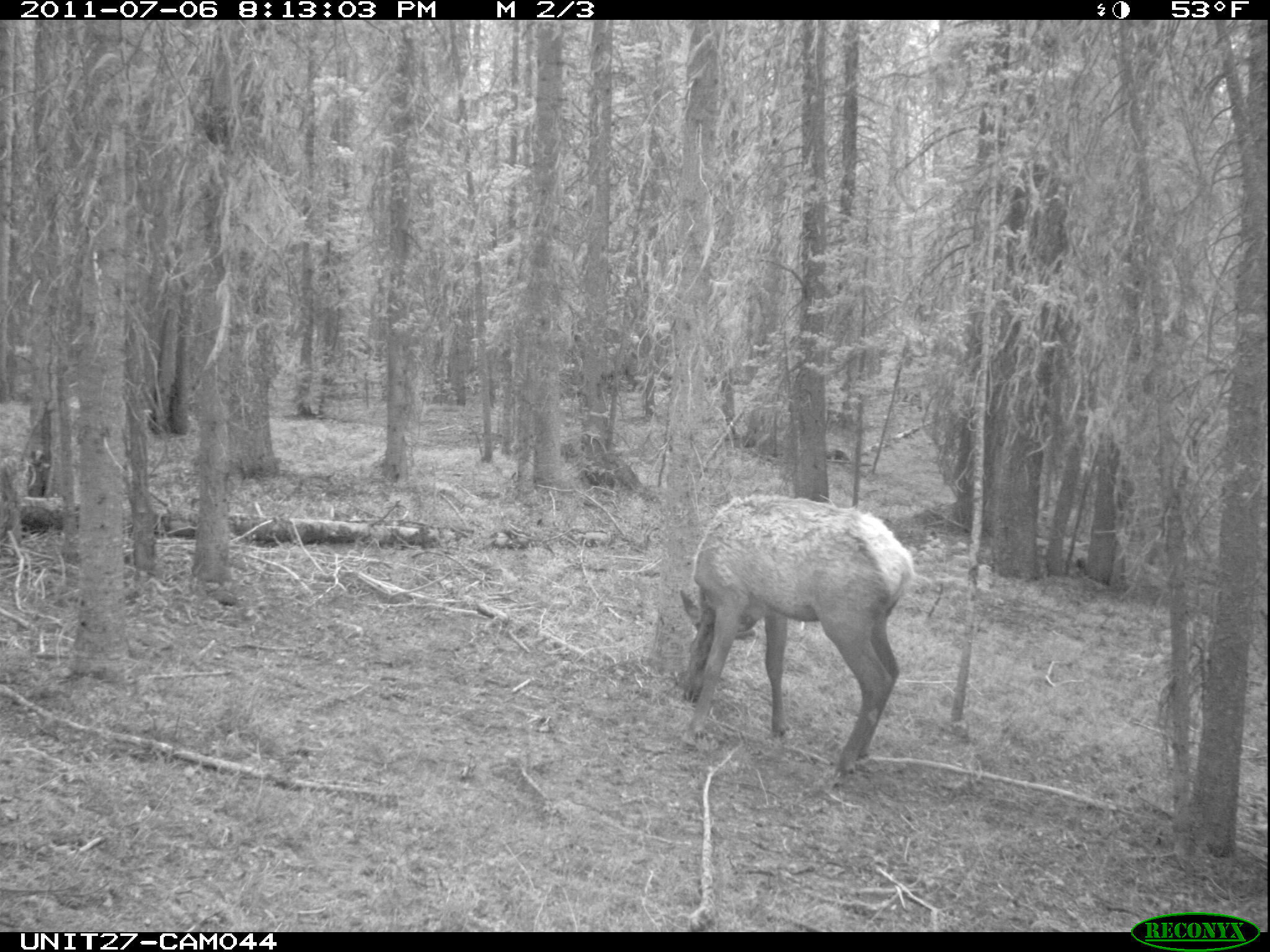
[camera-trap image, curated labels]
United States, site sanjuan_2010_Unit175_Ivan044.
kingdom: Animalia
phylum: Chordata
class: Mammalia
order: Artiodactyla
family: Cervidae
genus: Cervus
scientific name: Cervus elaphus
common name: red deer